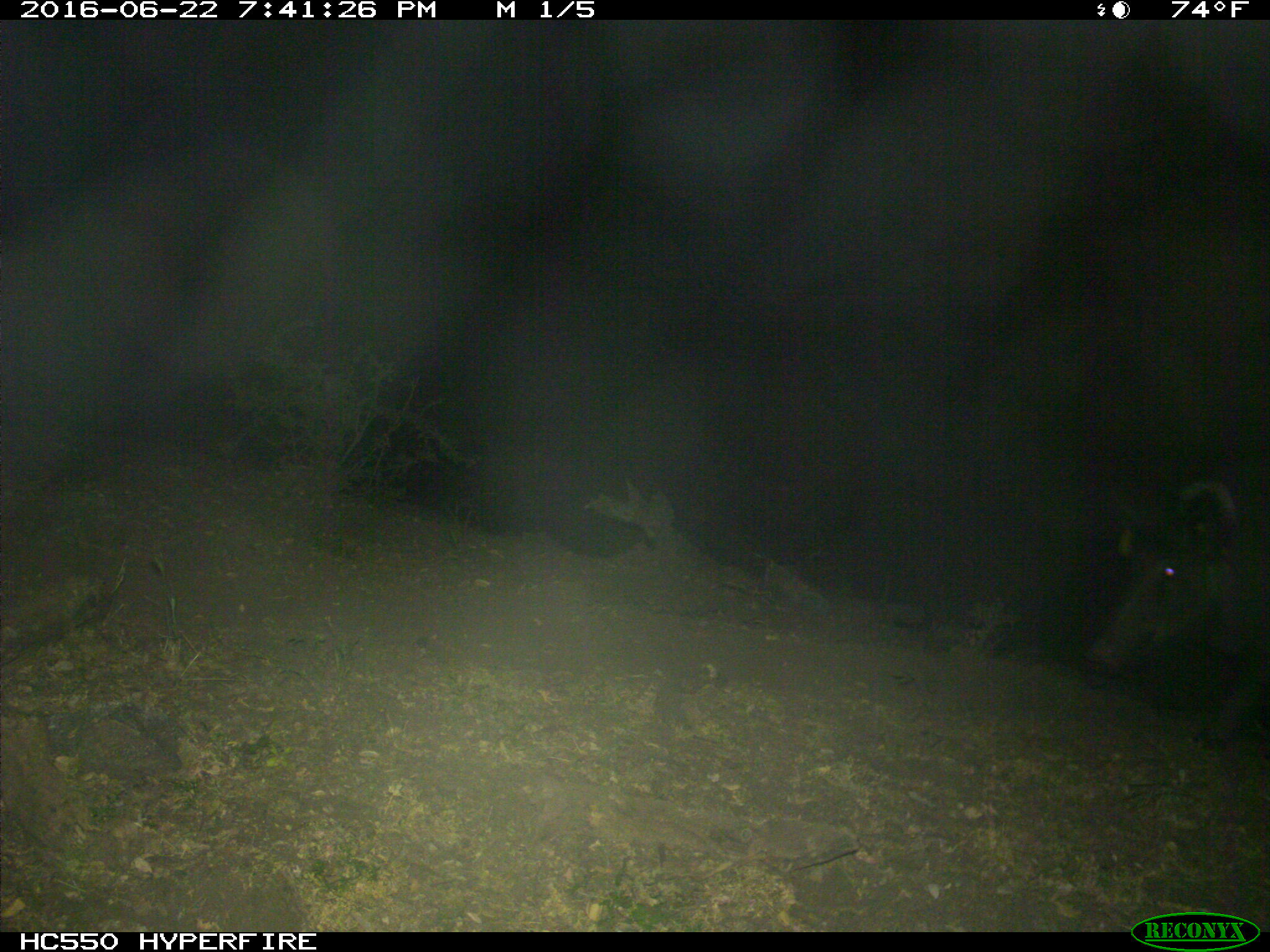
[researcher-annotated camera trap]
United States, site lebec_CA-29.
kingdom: Animalia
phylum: Chordata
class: Mammalia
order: Artiodactyla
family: Suidae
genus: Sus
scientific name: Sus scrofa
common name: wild boar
Sus scrofa (wild boar).